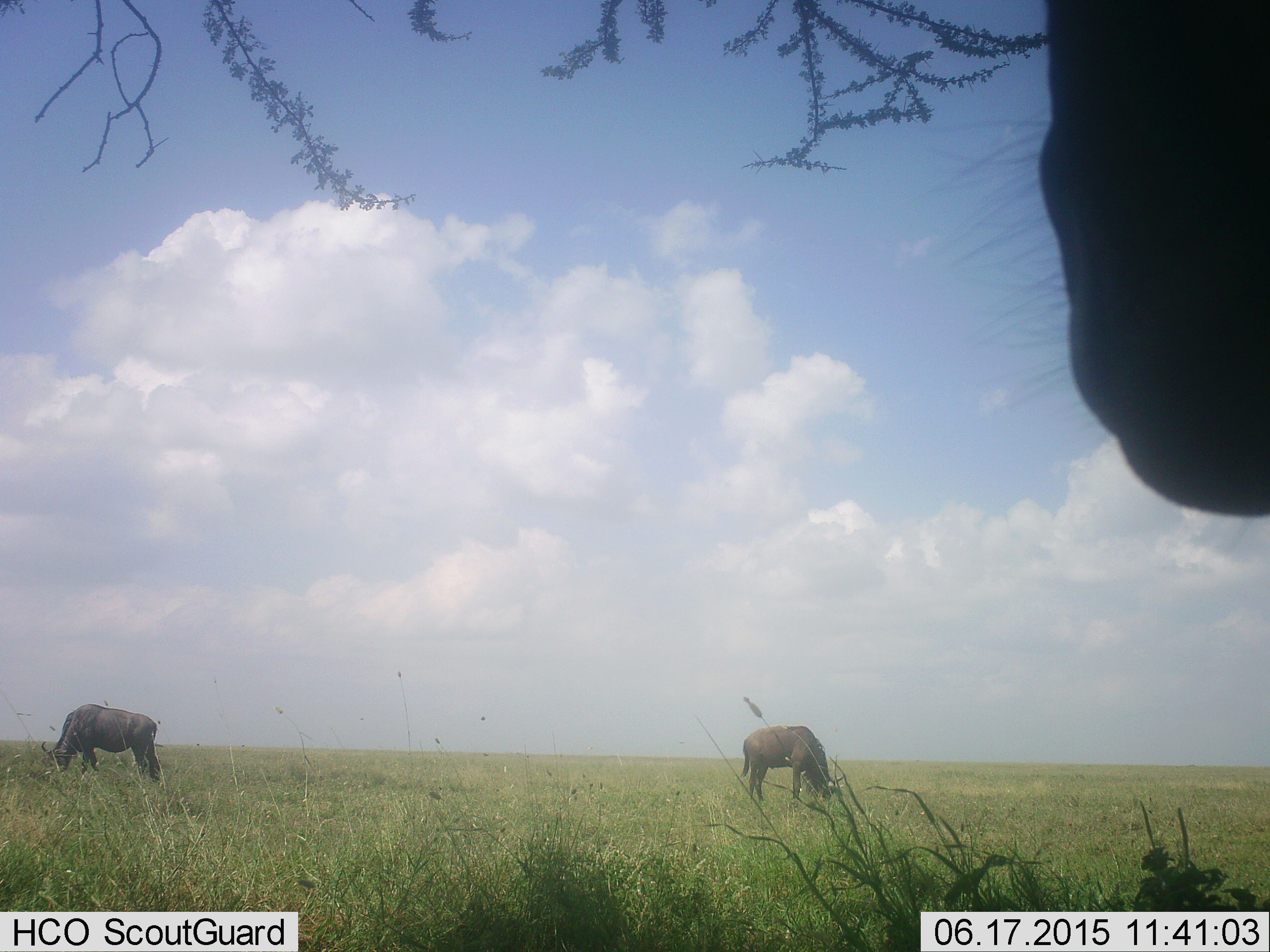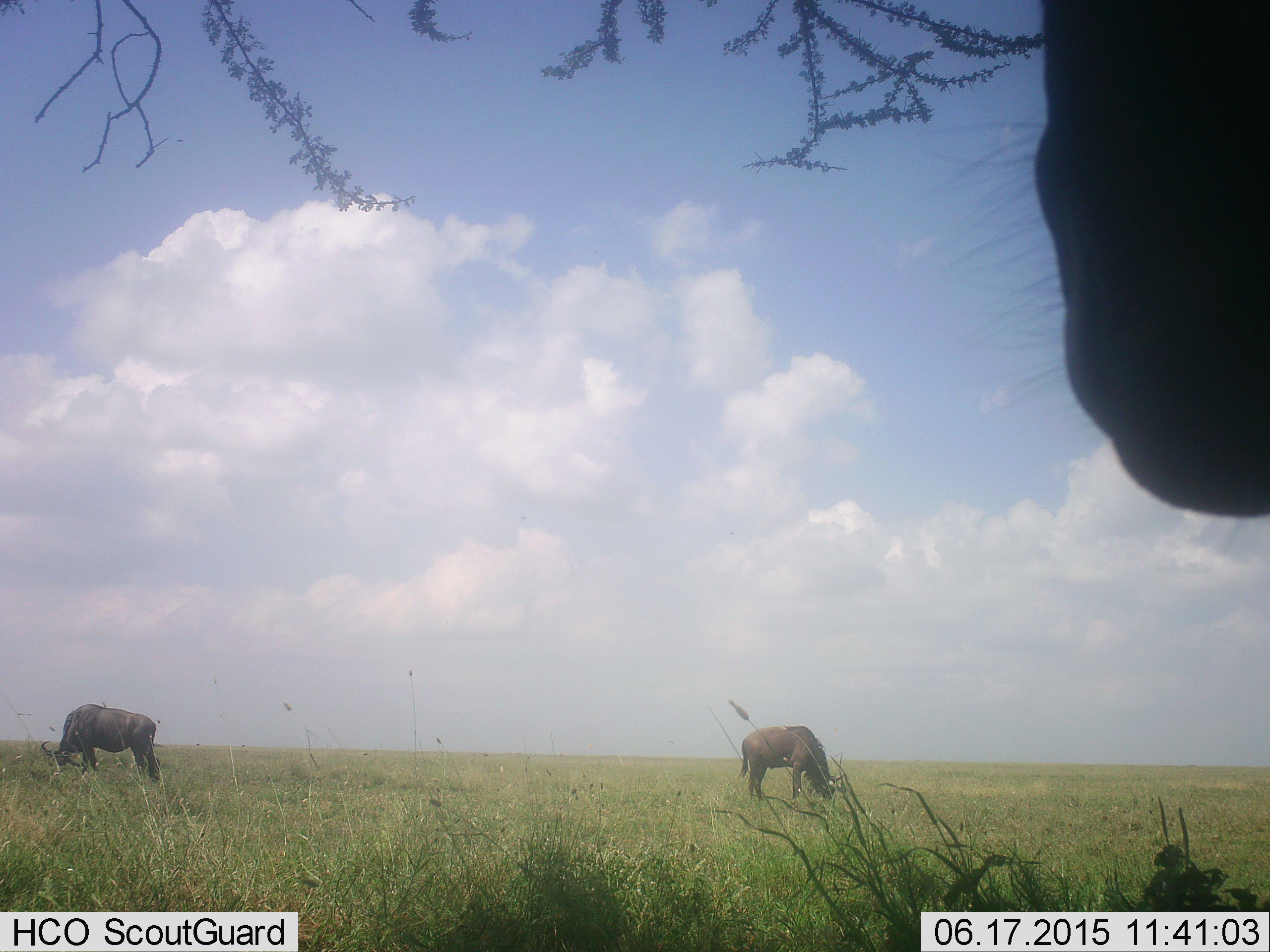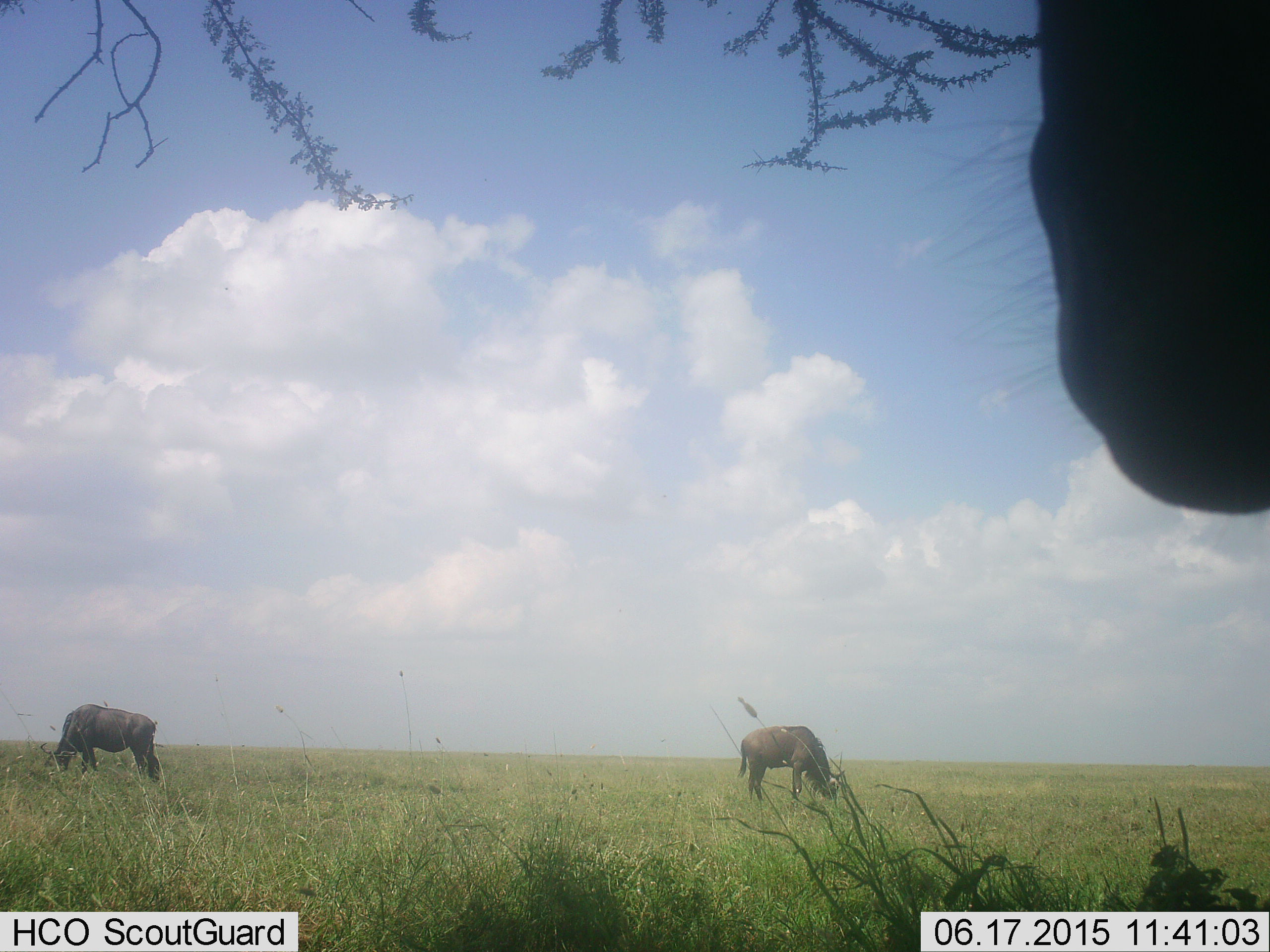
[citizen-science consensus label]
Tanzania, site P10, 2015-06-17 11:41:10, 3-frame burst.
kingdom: Animalia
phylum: Chordata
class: Mammalia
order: Artiodactyla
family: Bovidae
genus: Connochaetes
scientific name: Connochaetes taurinus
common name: blue wildebeest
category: wildebeest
Wildebeest (blue wildebeest) (Connochaetes taurinus), count 3. Behavior (volunteer vote fractions): standing 60%, resting 0%, moving 0%, interacting 0%. Young present (vote fraction): 0%. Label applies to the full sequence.